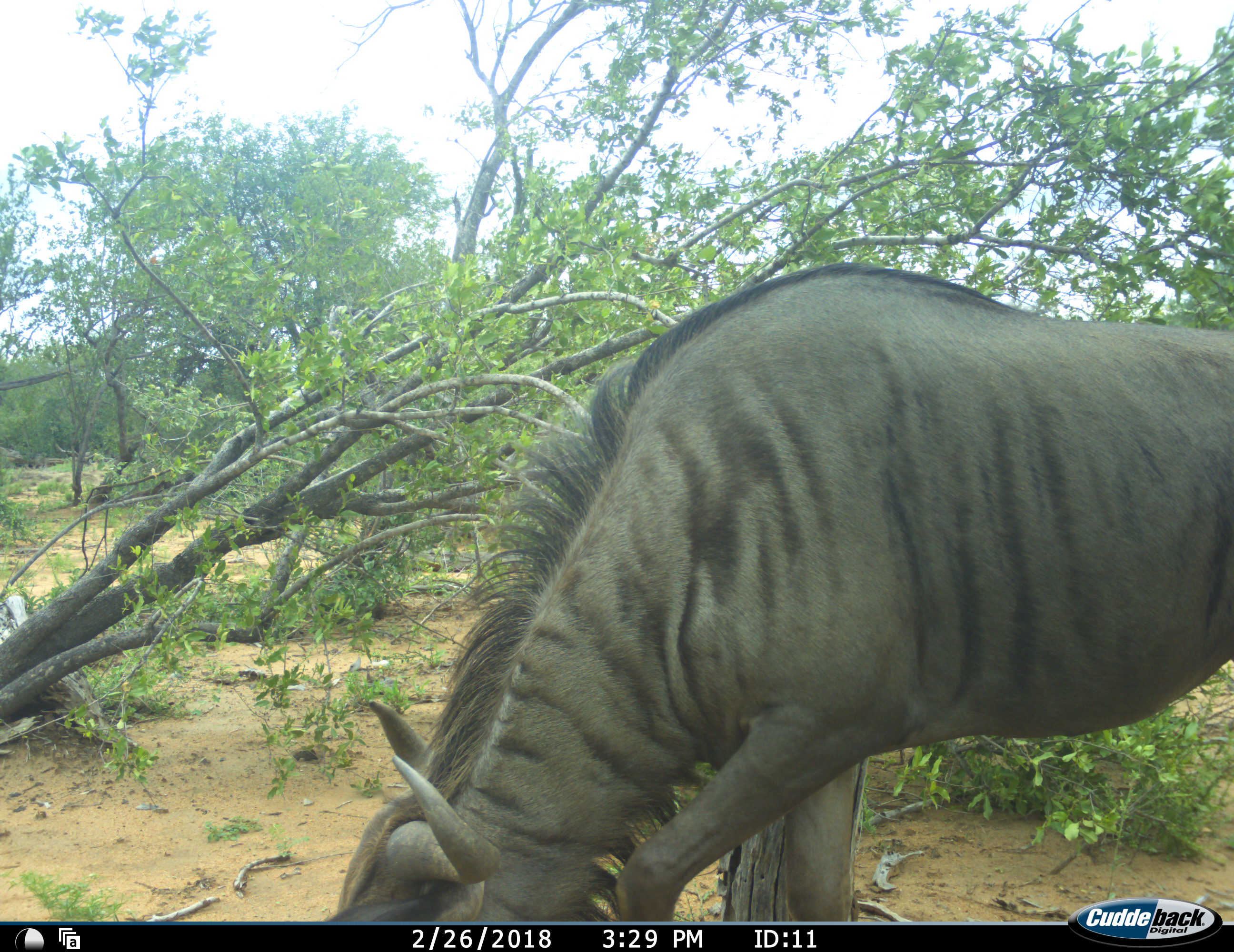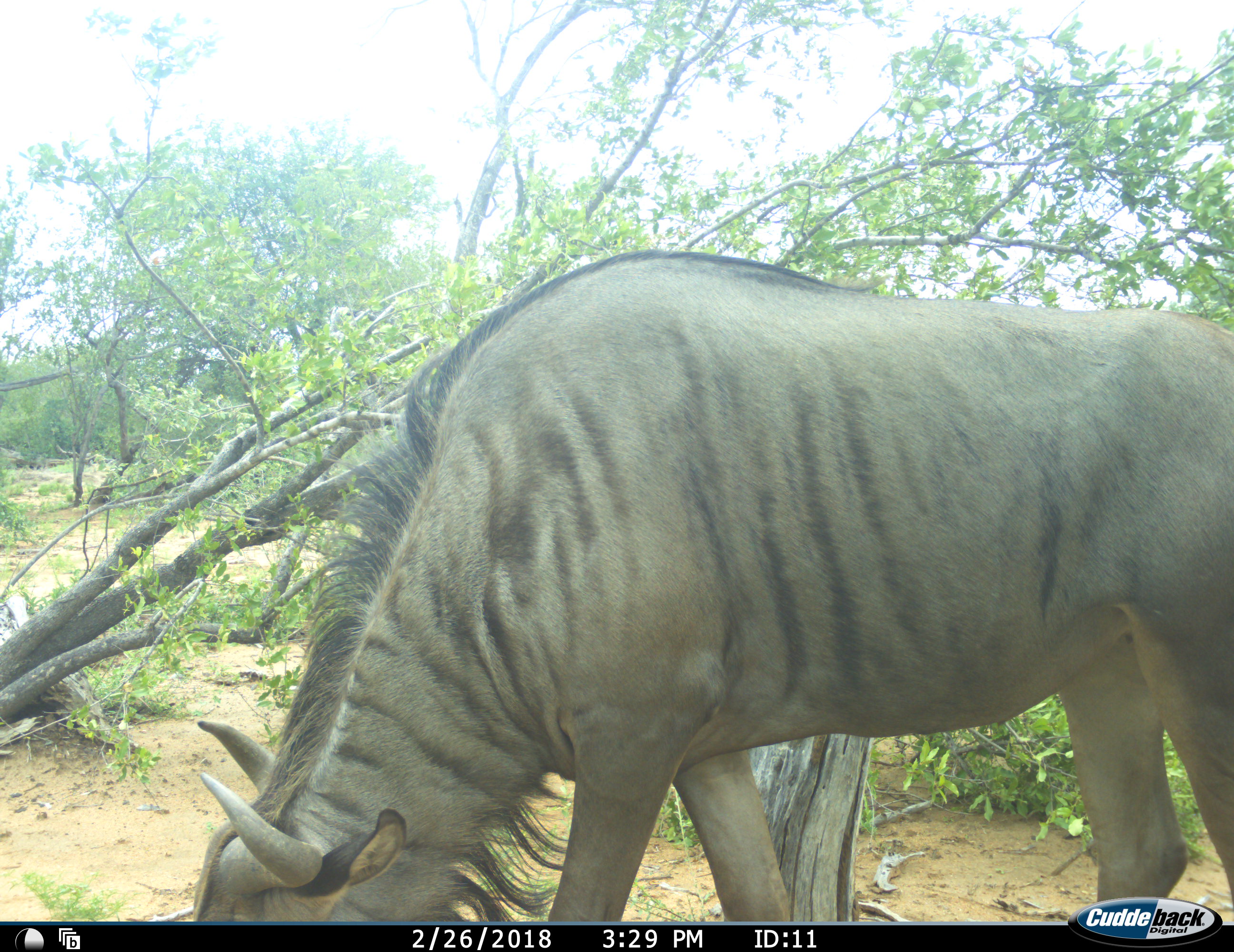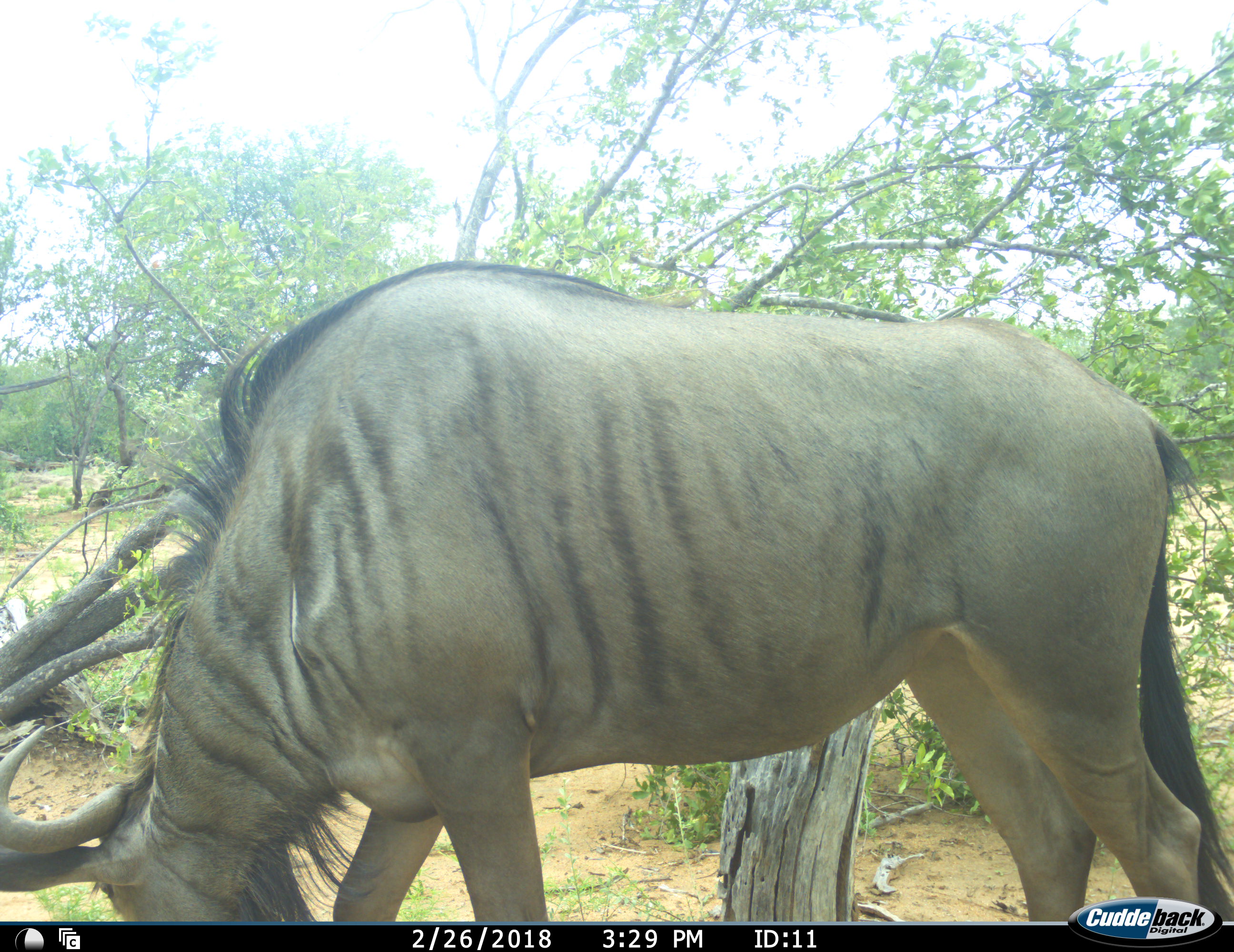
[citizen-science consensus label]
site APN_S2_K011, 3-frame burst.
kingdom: Animalia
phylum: Chordata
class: Mammalia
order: Artiodactyla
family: Bovidae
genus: Connochaetes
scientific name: Connochaetes taurinus taurinus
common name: blue wildebeest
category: wildebeestblue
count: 1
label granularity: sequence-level